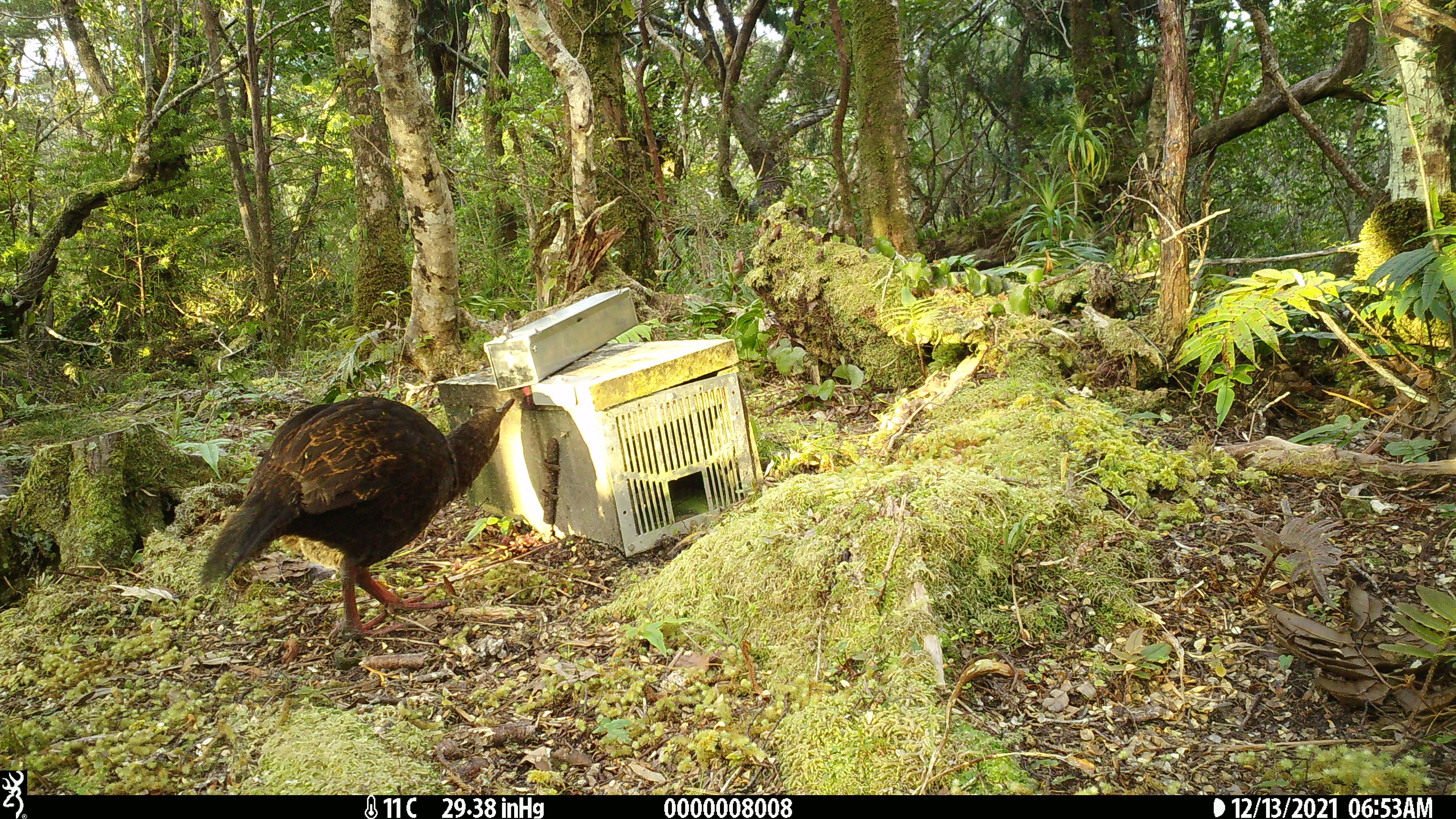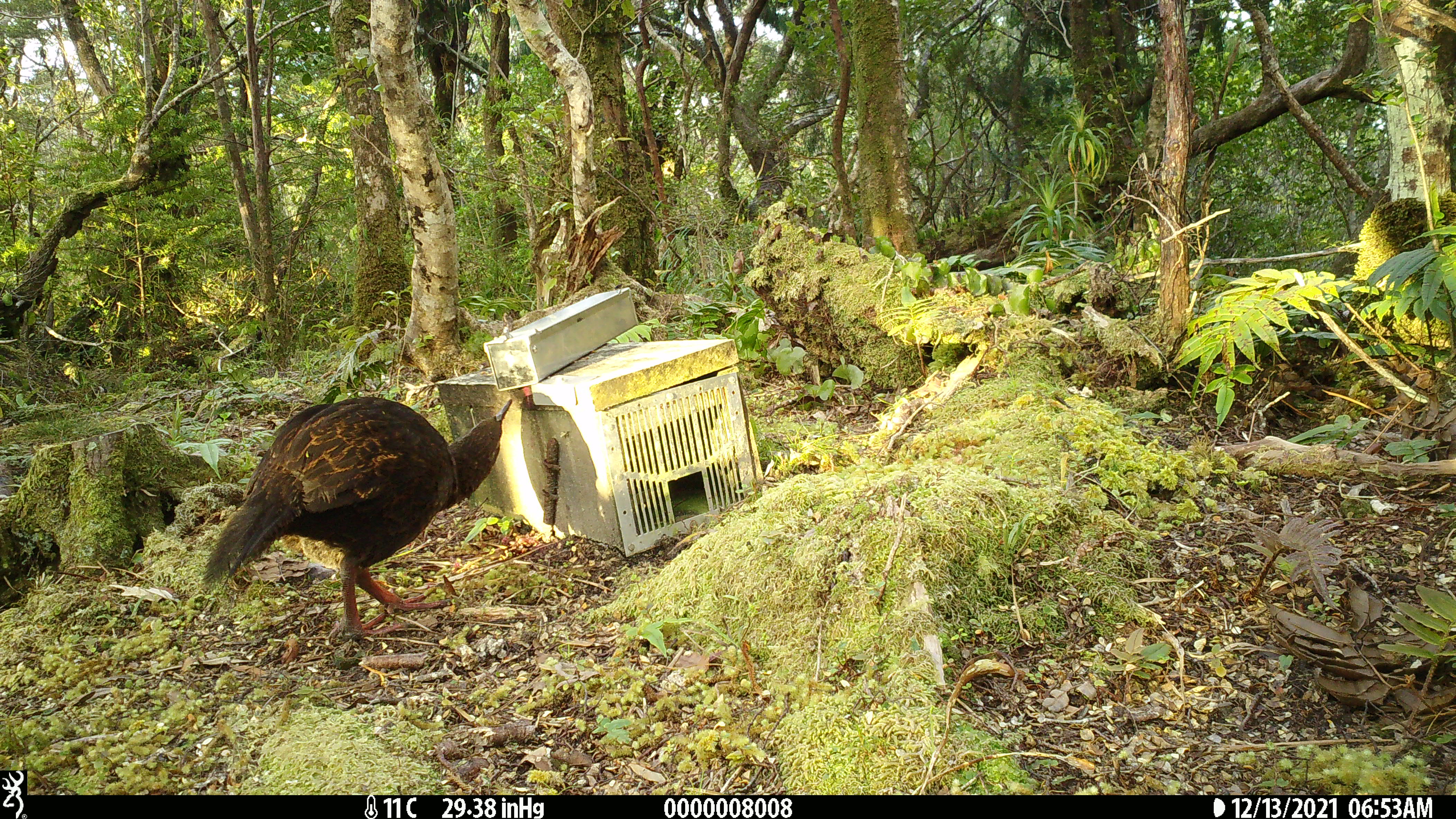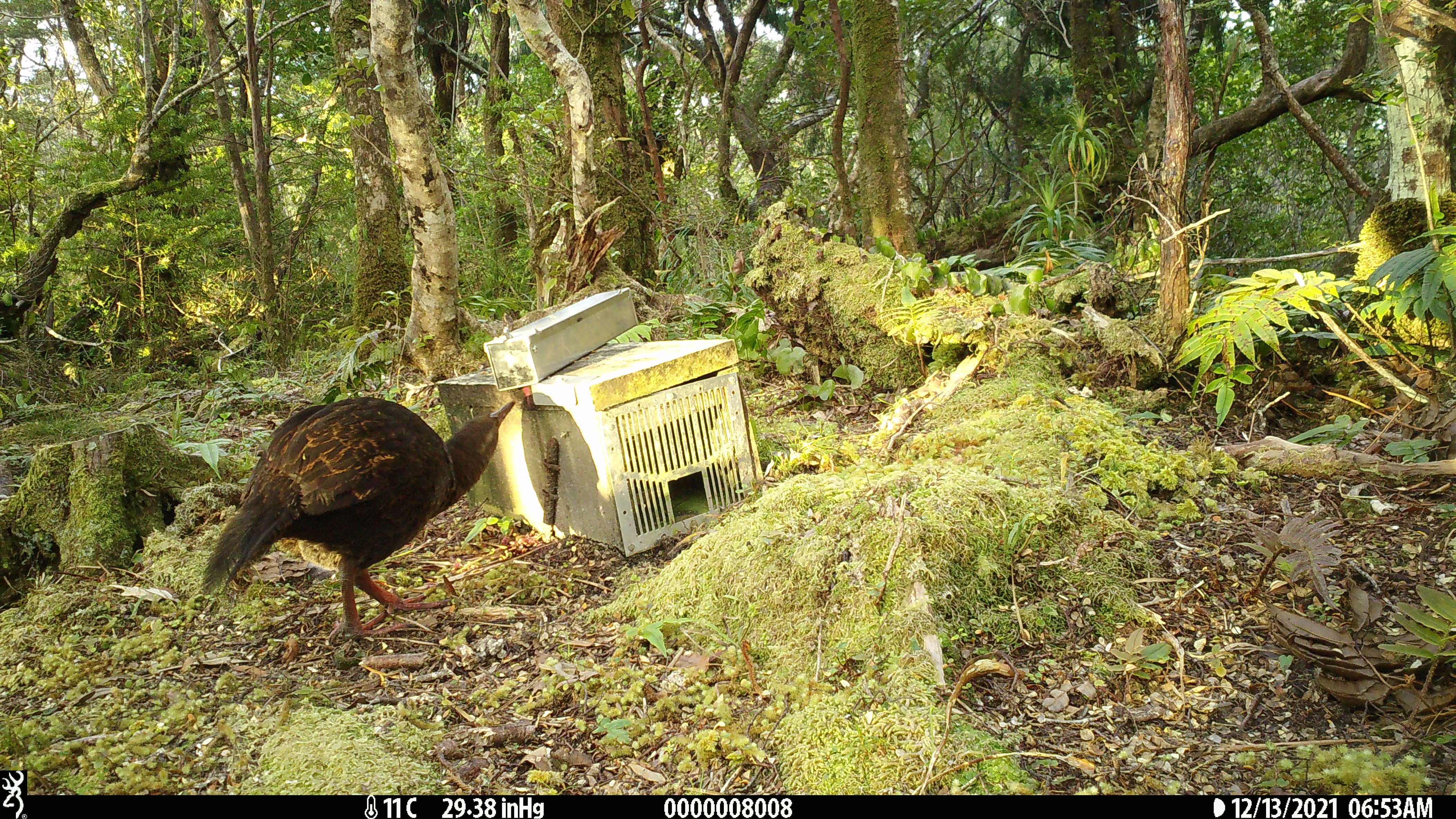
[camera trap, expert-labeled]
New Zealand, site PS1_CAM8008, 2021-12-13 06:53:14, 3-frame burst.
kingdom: Animalia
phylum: Chordata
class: Aves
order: Gruiformes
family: Rallidae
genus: Gallirallus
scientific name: Gallirallus australis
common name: weka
Weka (Gallirallus australis).